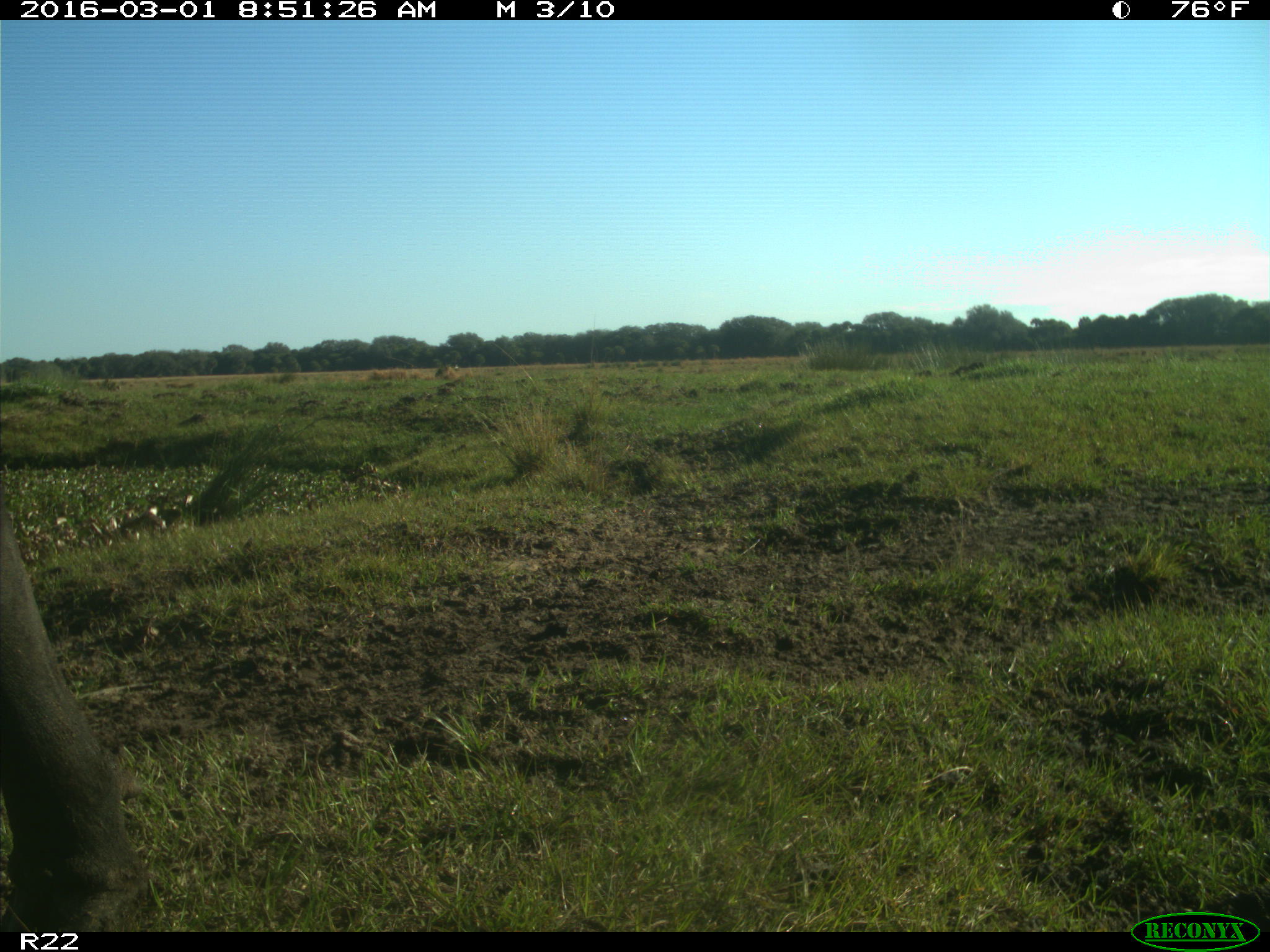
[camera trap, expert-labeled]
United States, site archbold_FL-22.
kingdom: Animalia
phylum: Chordata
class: Mammalia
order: Artiodactyla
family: Bovidae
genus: Bos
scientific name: Bos taurus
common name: domestic cow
Bos taurus (domestic cow).